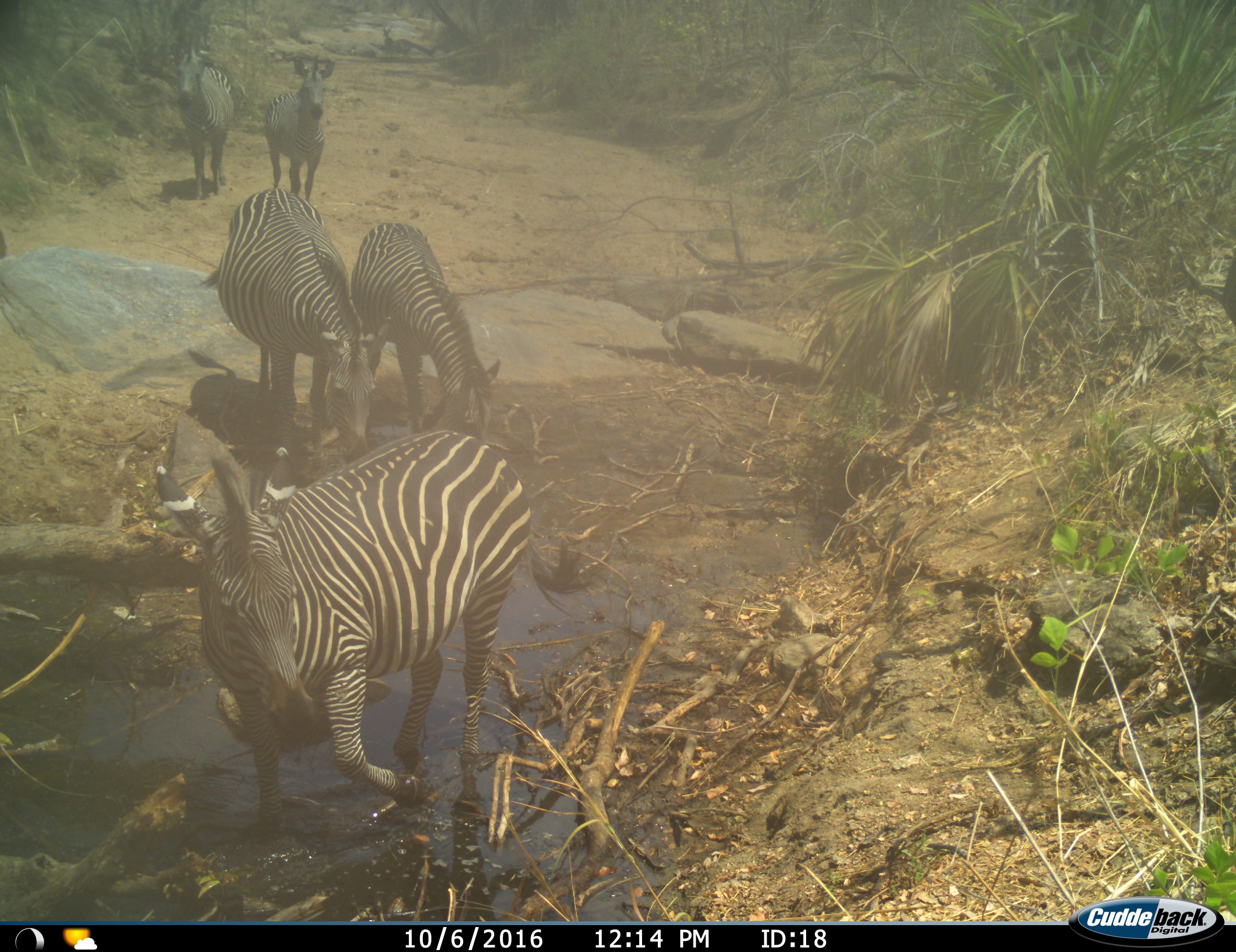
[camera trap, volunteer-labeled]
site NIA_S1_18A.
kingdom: Animalia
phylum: Chordata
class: Mammalia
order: Perissodactyla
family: Equidae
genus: Equus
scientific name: Equus quagga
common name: plains zebra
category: zebraplains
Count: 5.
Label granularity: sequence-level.